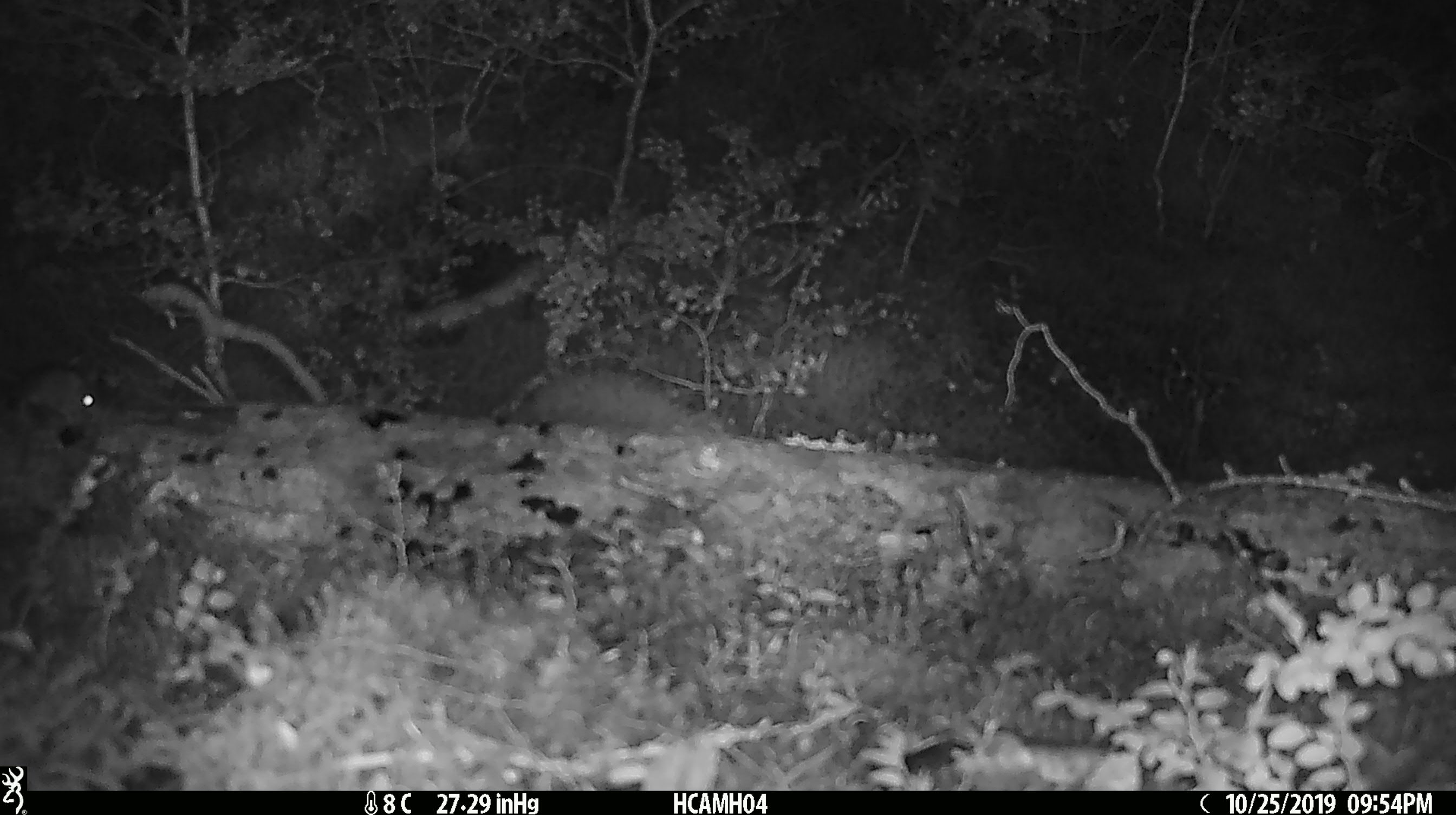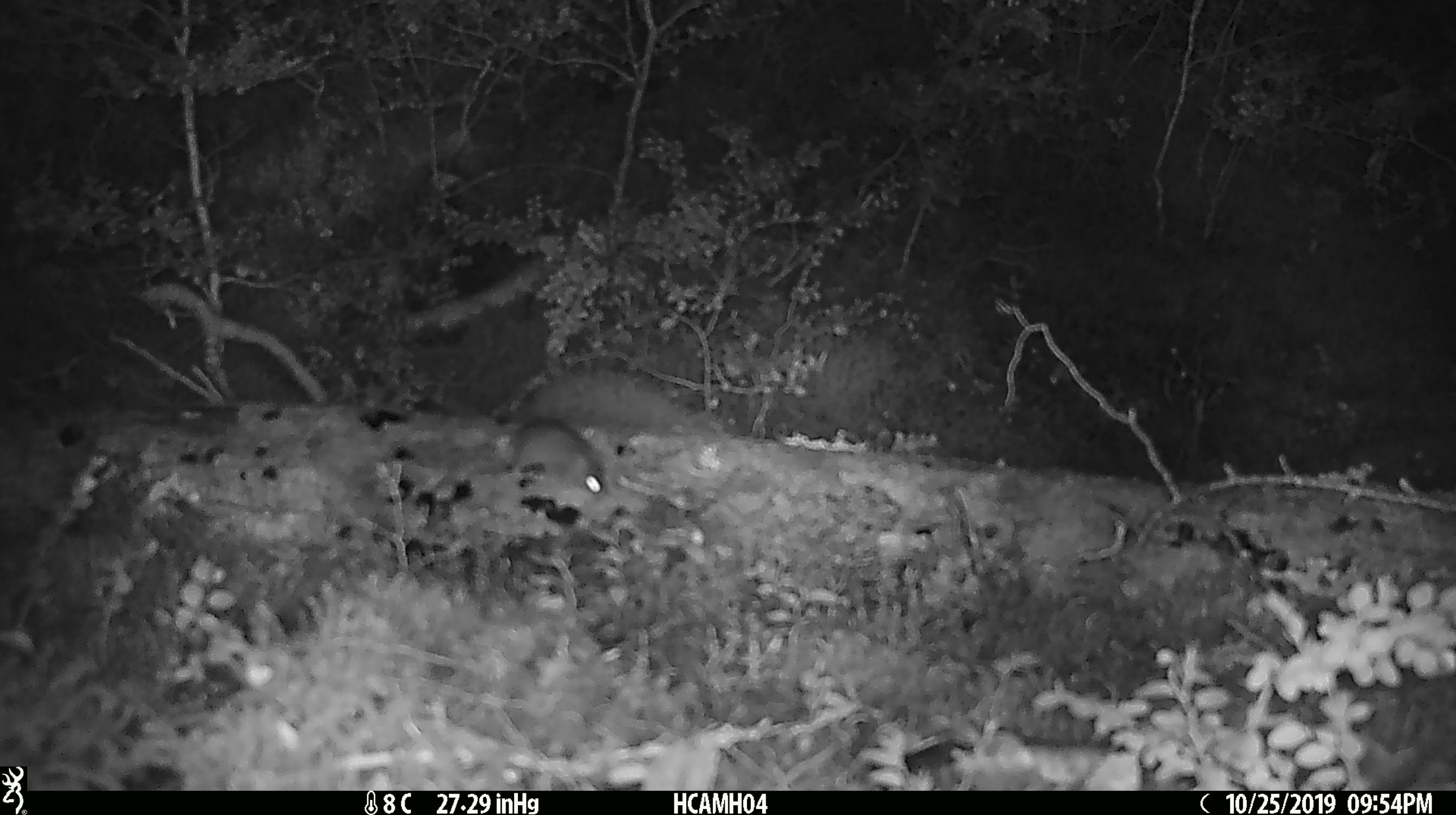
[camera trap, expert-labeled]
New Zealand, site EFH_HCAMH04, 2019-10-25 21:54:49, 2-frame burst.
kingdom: Animalia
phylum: Chordata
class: Mammalia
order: Rodentia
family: Muridae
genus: Mus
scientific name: Mus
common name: mouse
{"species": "mouse (Mus)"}